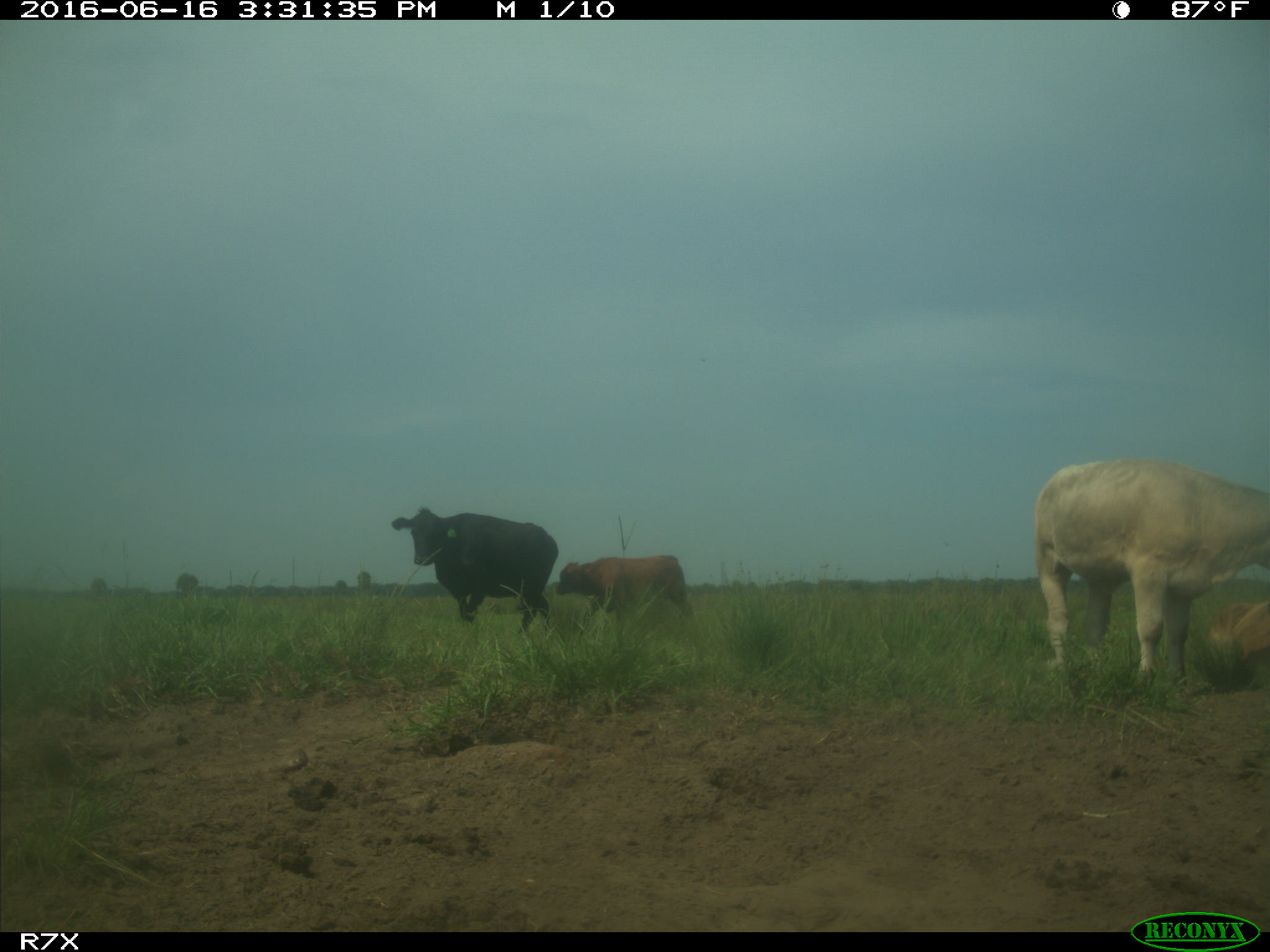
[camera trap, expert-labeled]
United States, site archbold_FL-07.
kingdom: Animalia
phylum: Chordata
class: Mammalia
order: Artiodactyla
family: Bovidae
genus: Bos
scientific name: Bos taurus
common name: domestic cow